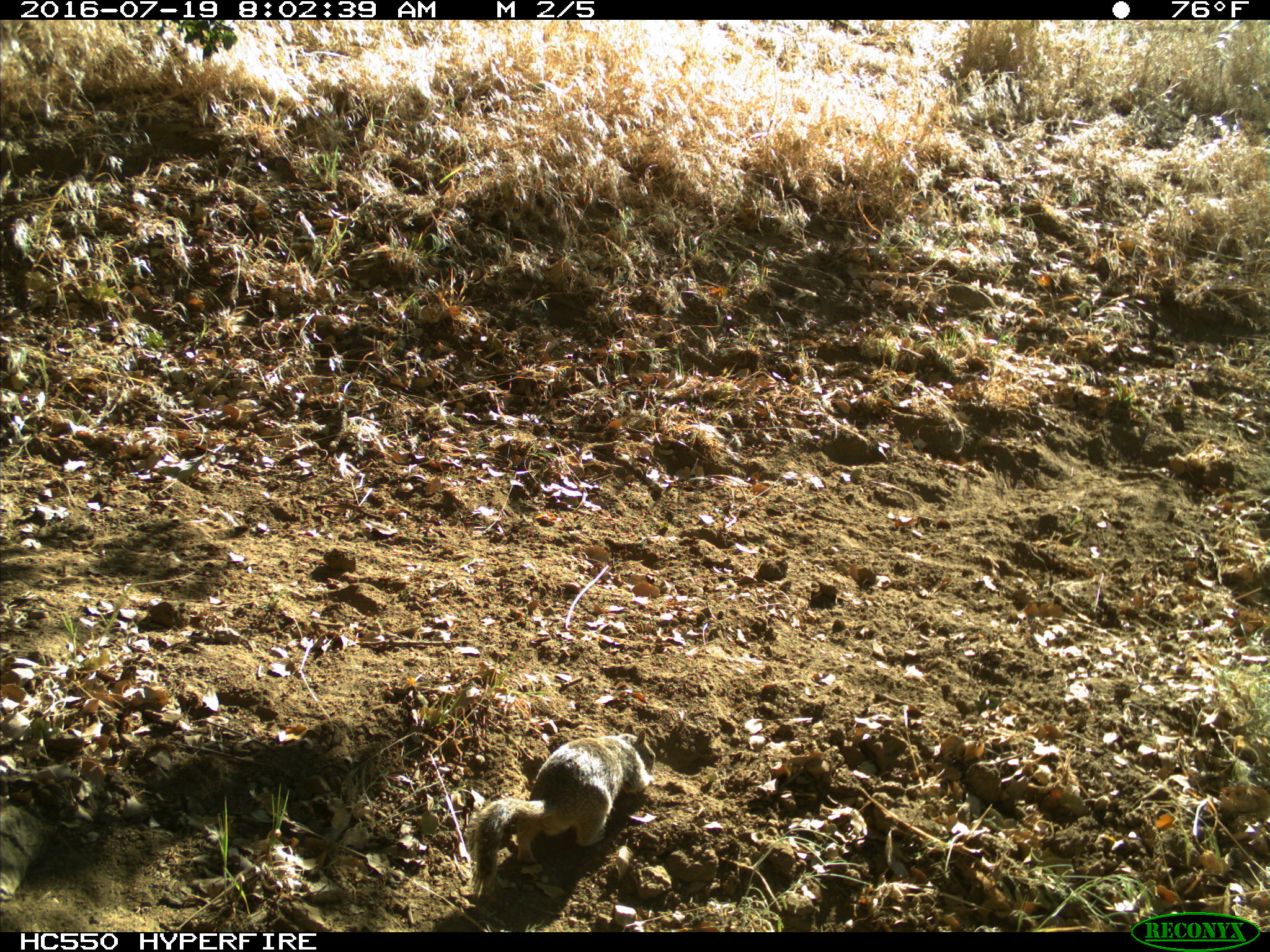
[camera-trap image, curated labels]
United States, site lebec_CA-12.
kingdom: Animalia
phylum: Chordata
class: Mammalia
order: Rodentia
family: Sciuridae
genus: Otospermophilus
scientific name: Otospermophilus beecheyi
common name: california ground squirrel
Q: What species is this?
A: Otospermophilus beecheyi (california ground squirrel).